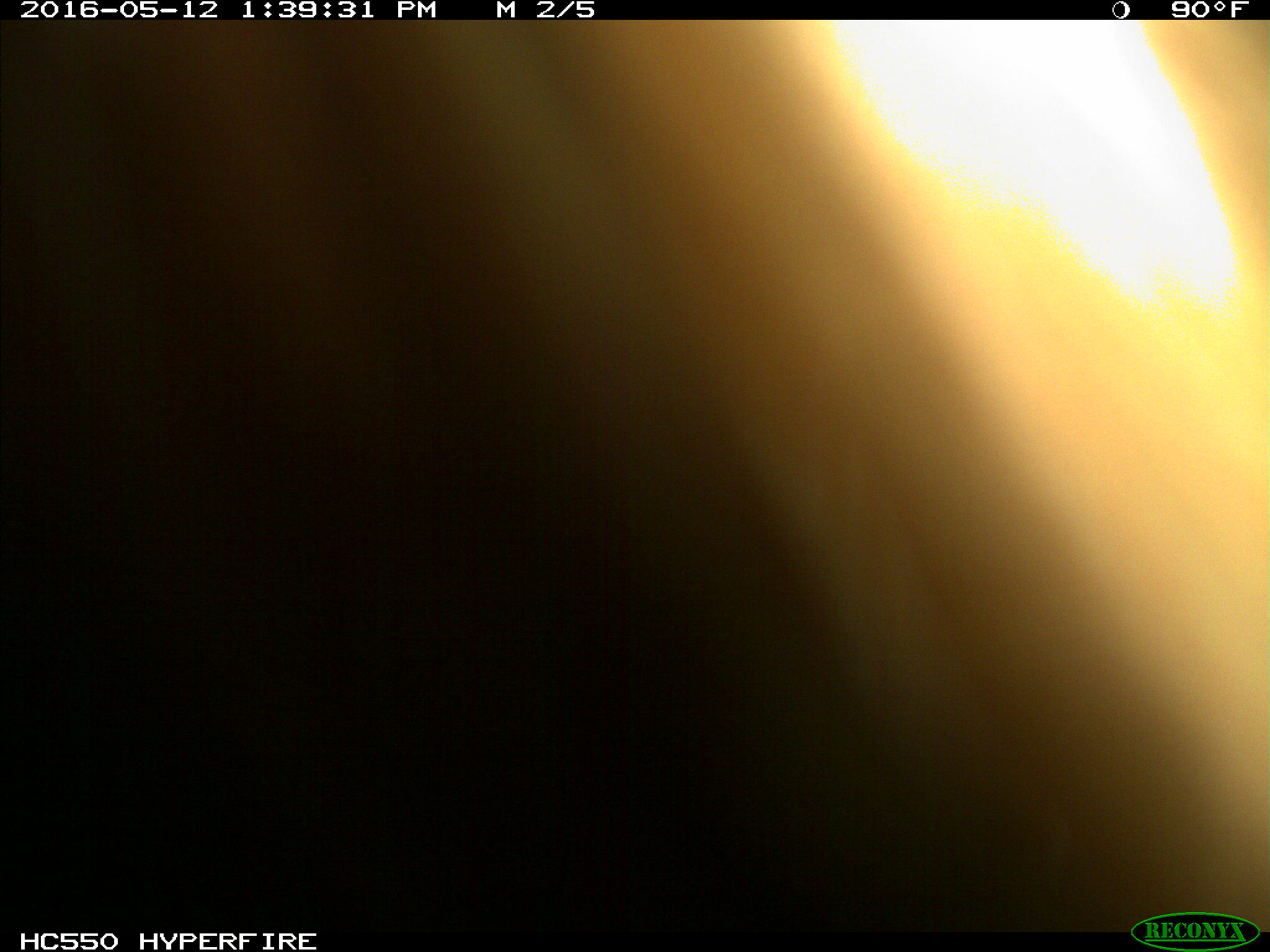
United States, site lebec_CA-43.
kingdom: Animalia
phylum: Chordata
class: Mammalia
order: Artiodactyla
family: Bovidae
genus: Bos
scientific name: Bos taurus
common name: domestic cow